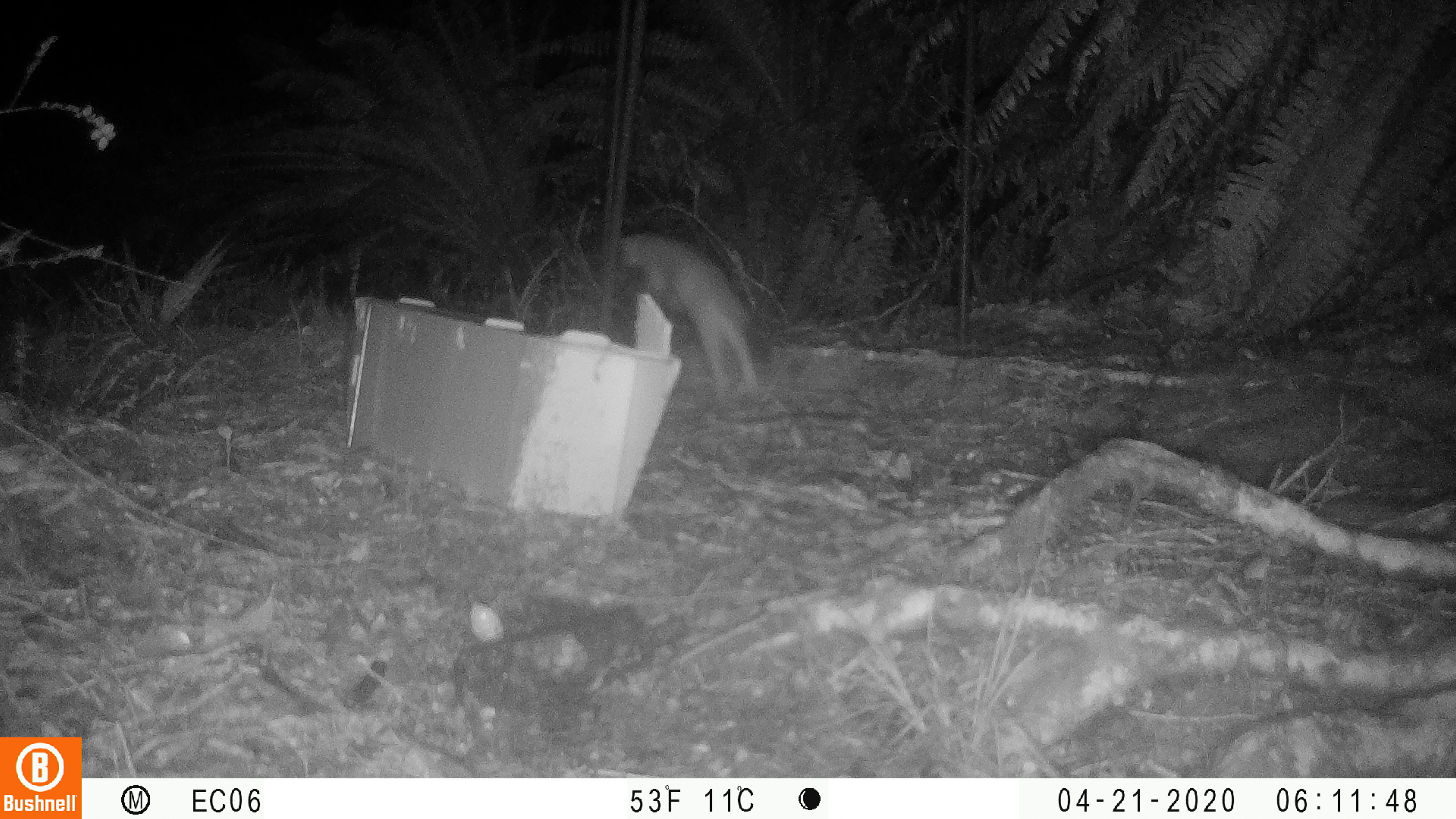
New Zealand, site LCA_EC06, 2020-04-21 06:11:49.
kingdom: Animalia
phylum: Chordata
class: Mammalia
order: Carnivora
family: Mustelidae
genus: Mustela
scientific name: Mustela erminea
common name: stoat